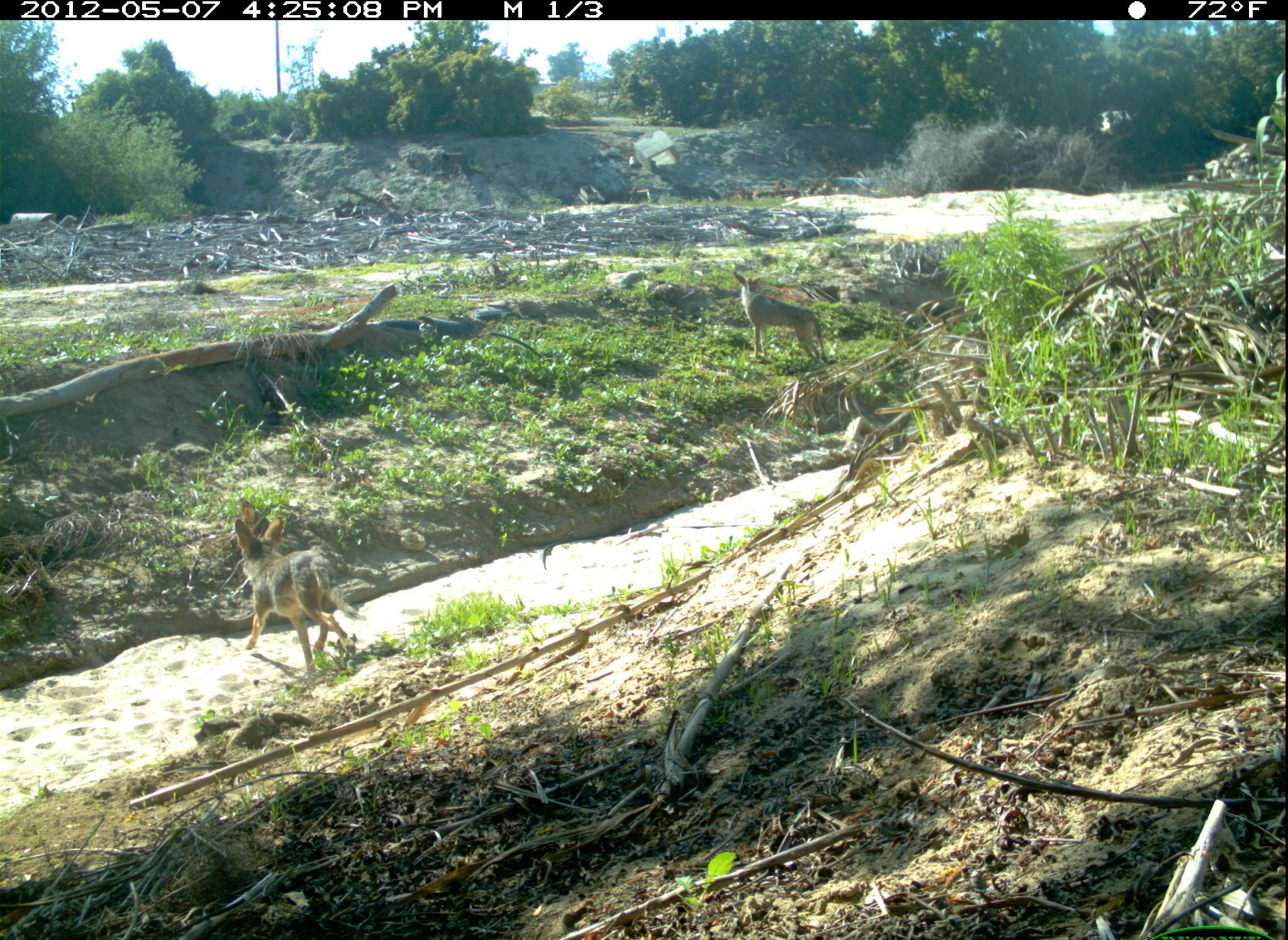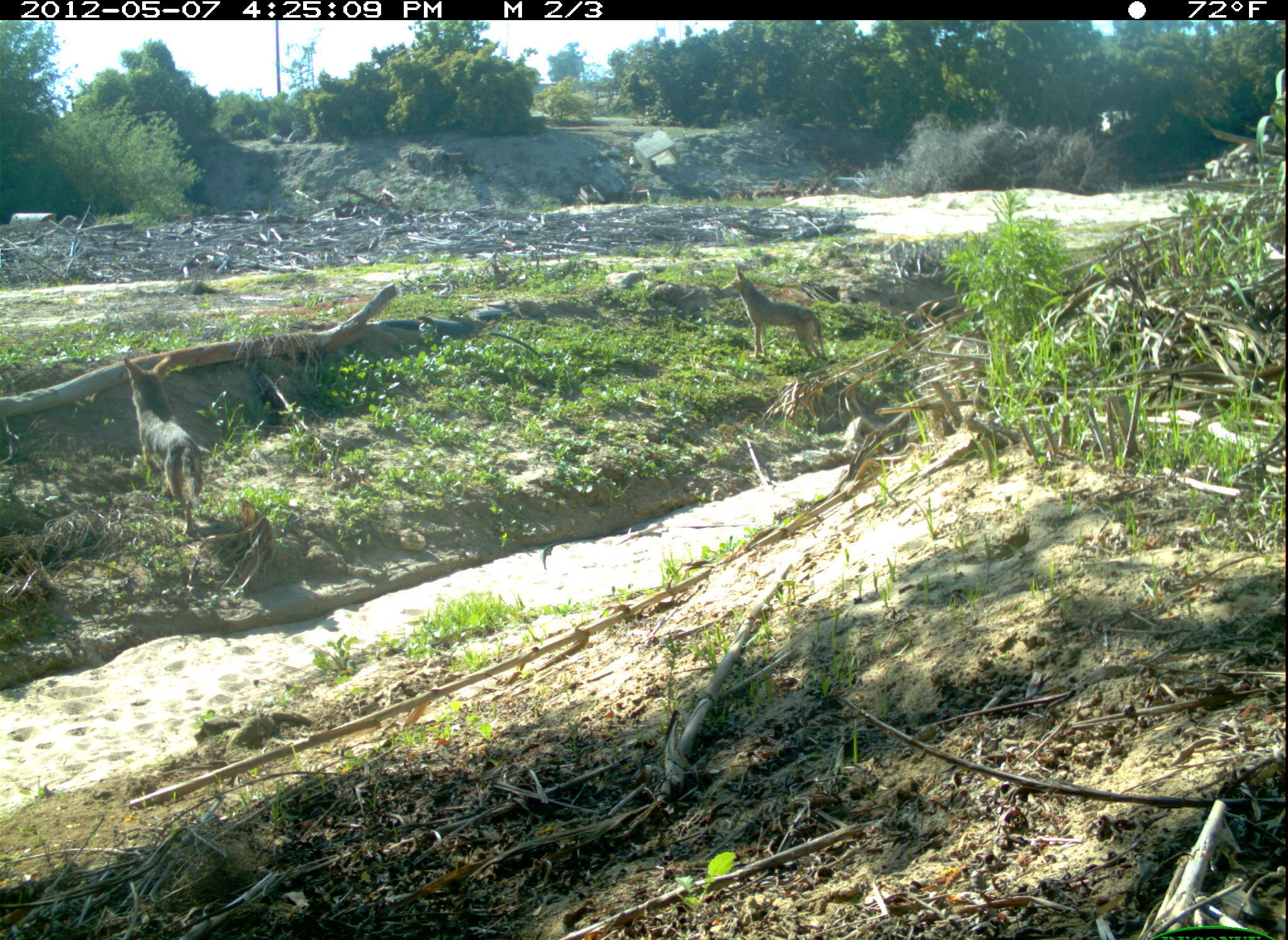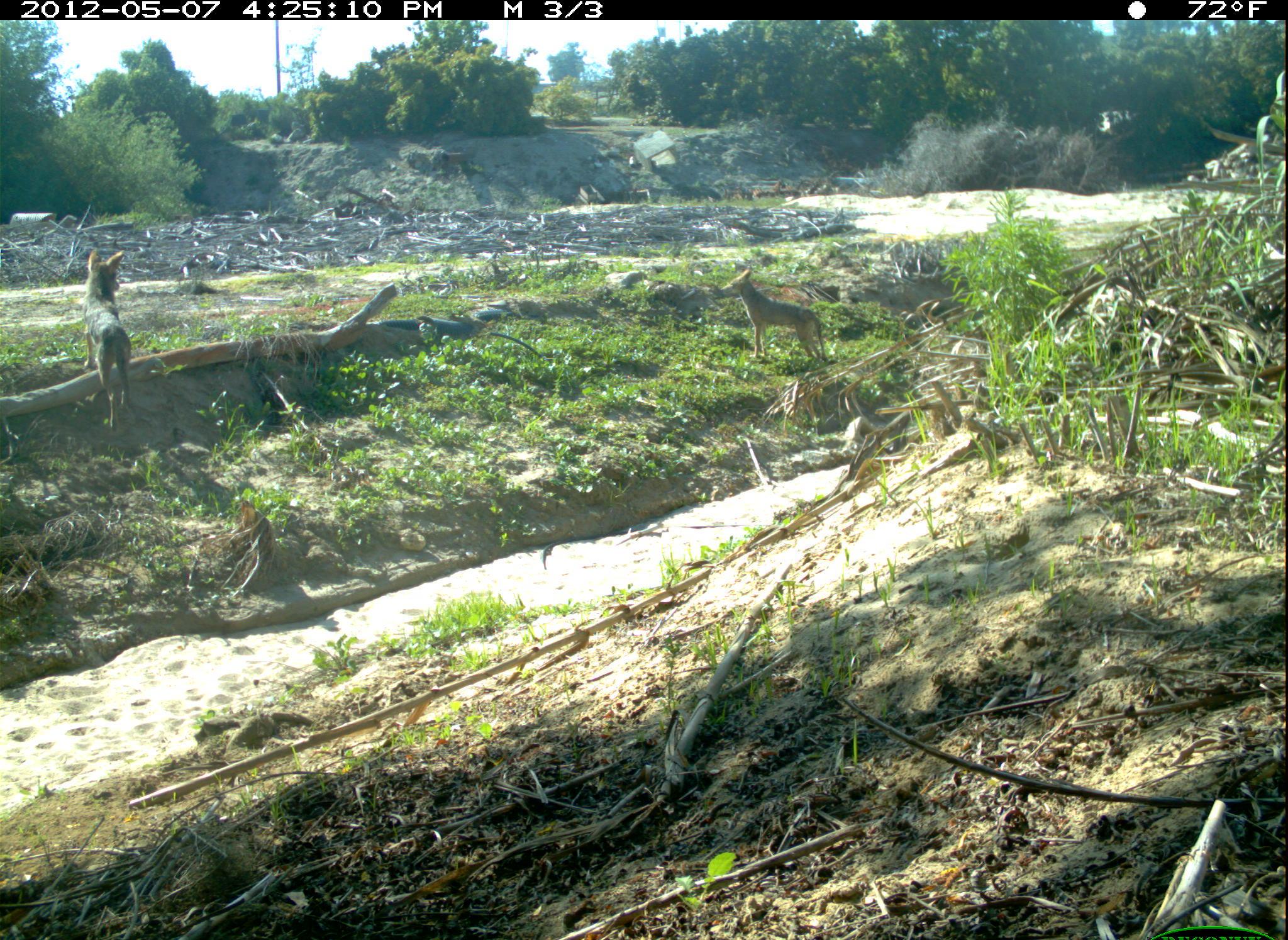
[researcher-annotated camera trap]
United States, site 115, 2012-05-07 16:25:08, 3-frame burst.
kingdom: Animalia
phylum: Chordata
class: Mammalia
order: Carnivora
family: Canidae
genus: Canis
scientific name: Canis latrans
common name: coyote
Coyote (Canis latrans).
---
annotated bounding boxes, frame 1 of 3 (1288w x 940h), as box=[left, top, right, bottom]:
coyote: box=[219, 511, 362, 673]; box=[729, 267, 831, 367]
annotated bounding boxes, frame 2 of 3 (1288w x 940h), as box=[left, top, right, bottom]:
coyote: box=[120, 352, 208, 541]; box=[715, 266, 836, 369]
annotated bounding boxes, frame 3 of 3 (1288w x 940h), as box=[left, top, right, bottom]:
coyote: box=[711, 258, 845, 390]; box=[68, 238, 155, 425]